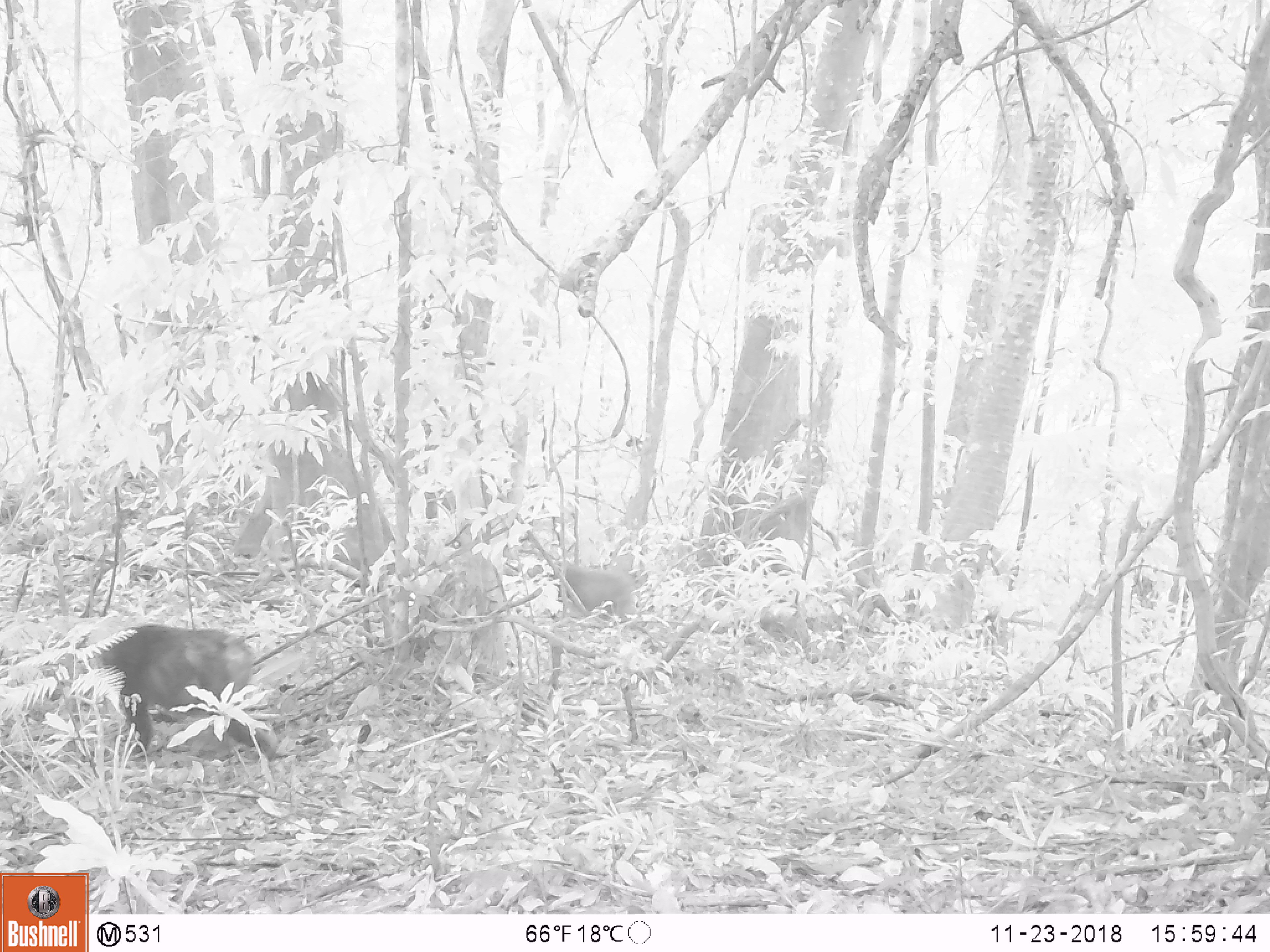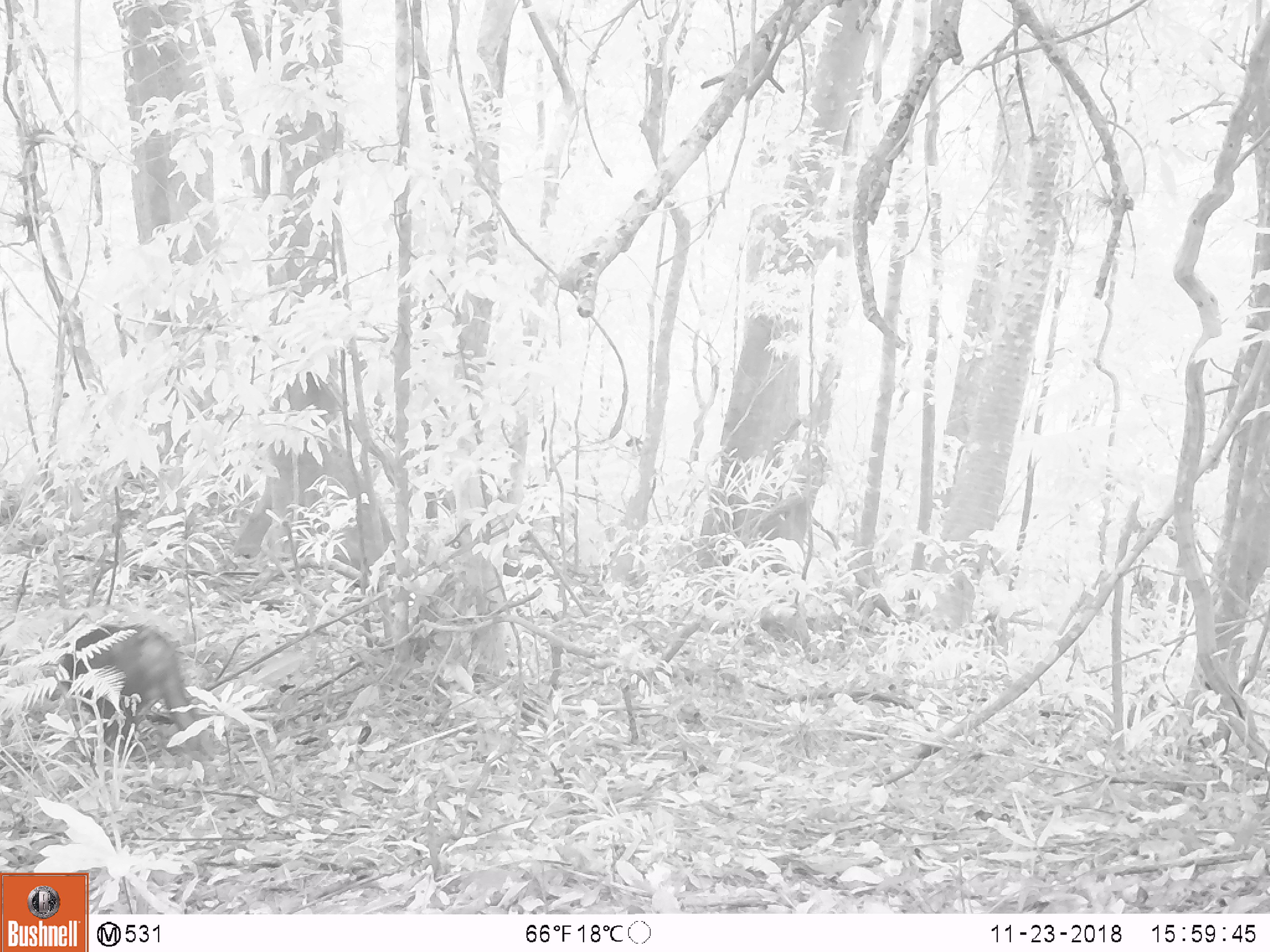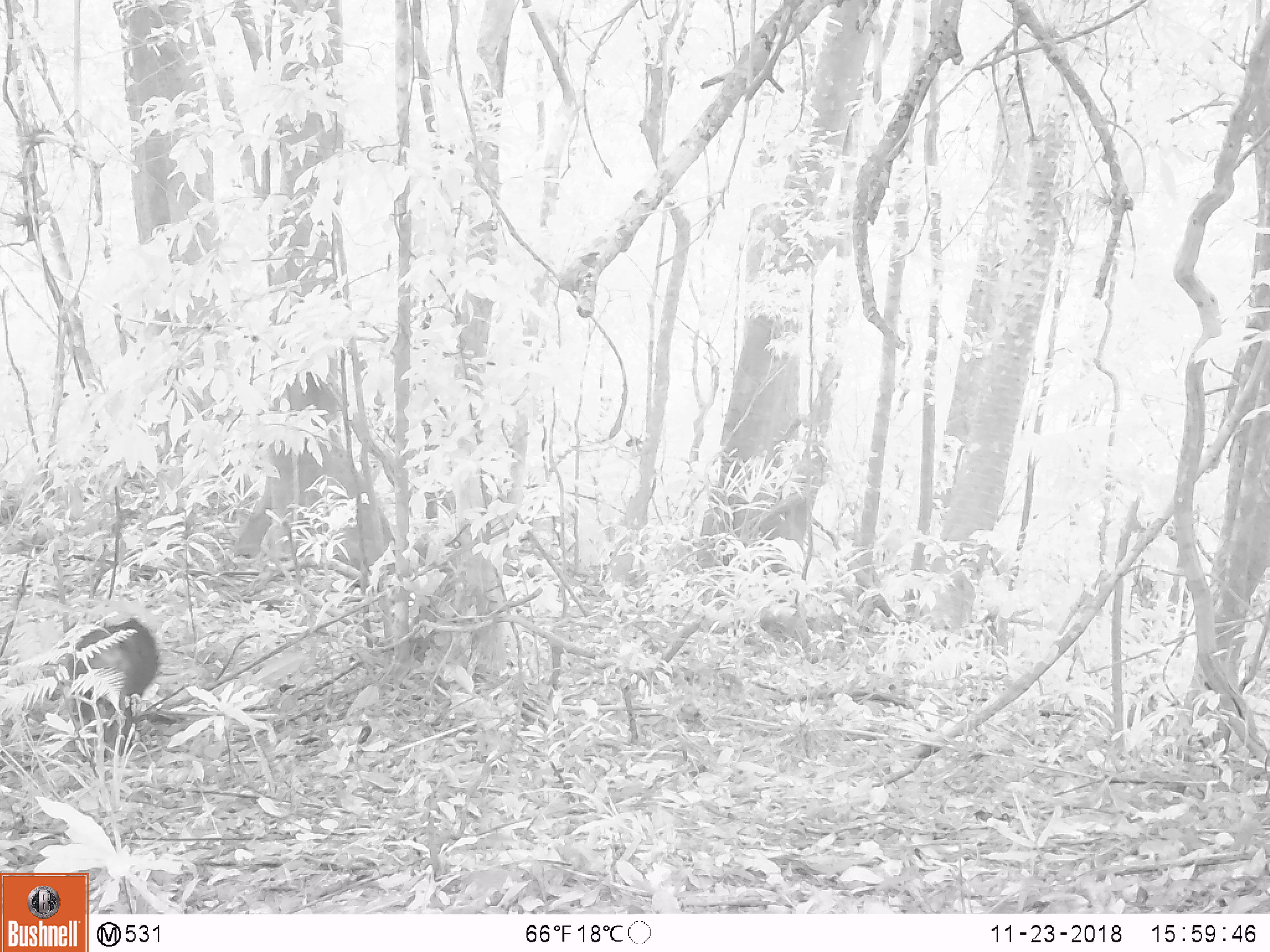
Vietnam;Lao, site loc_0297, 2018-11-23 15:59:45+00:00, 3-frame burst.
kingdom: Animalia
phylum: Chordata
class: Mammalia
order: Primates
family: Cercopithecidae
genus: Macaca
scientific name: Macaca arctoides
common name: stump-tailed macaque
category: stump tailed macaque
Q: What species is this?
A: Stump tailed macaque (stump-tailed macaque) (Macaca arctoides).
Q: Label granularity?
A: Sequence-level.